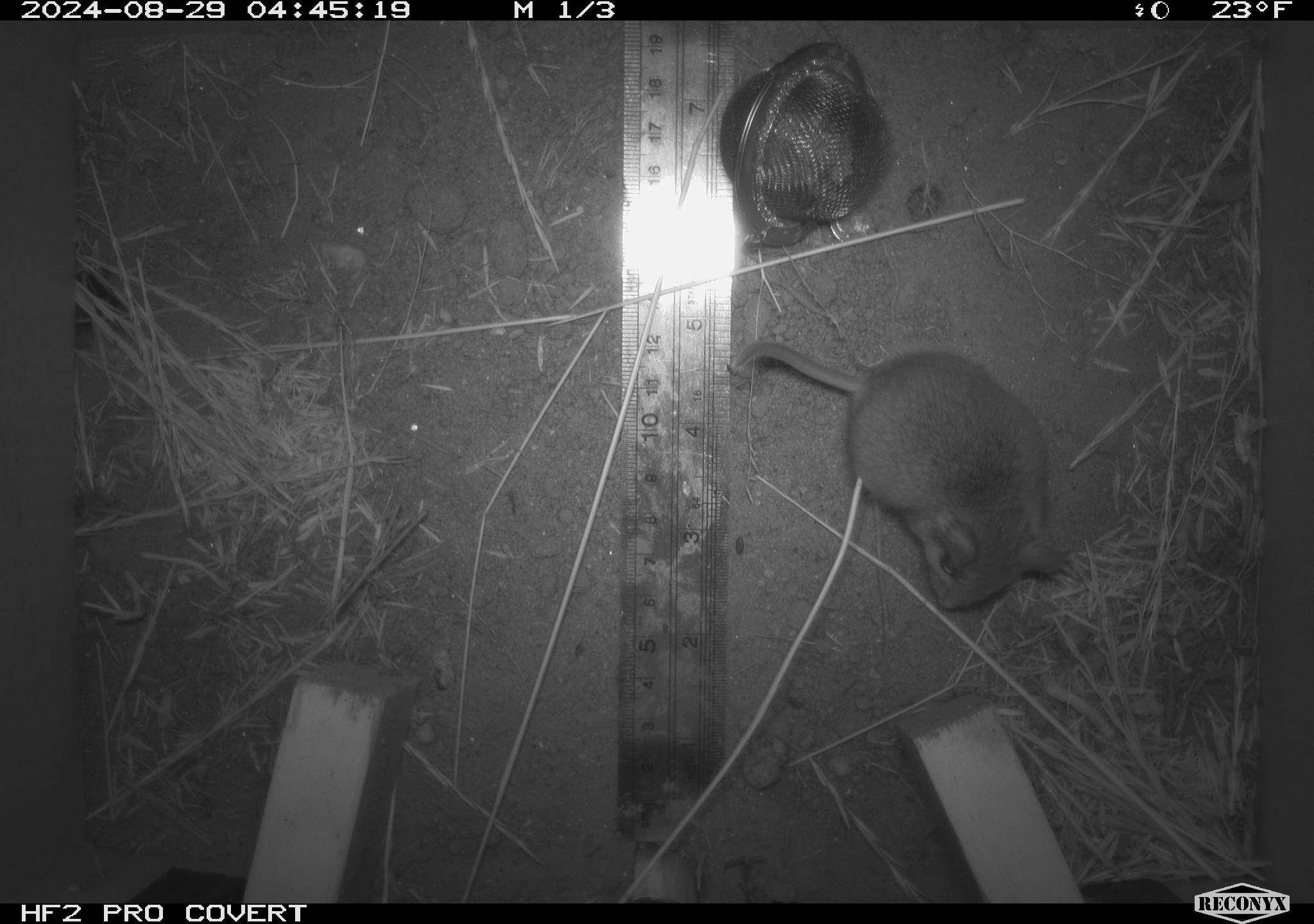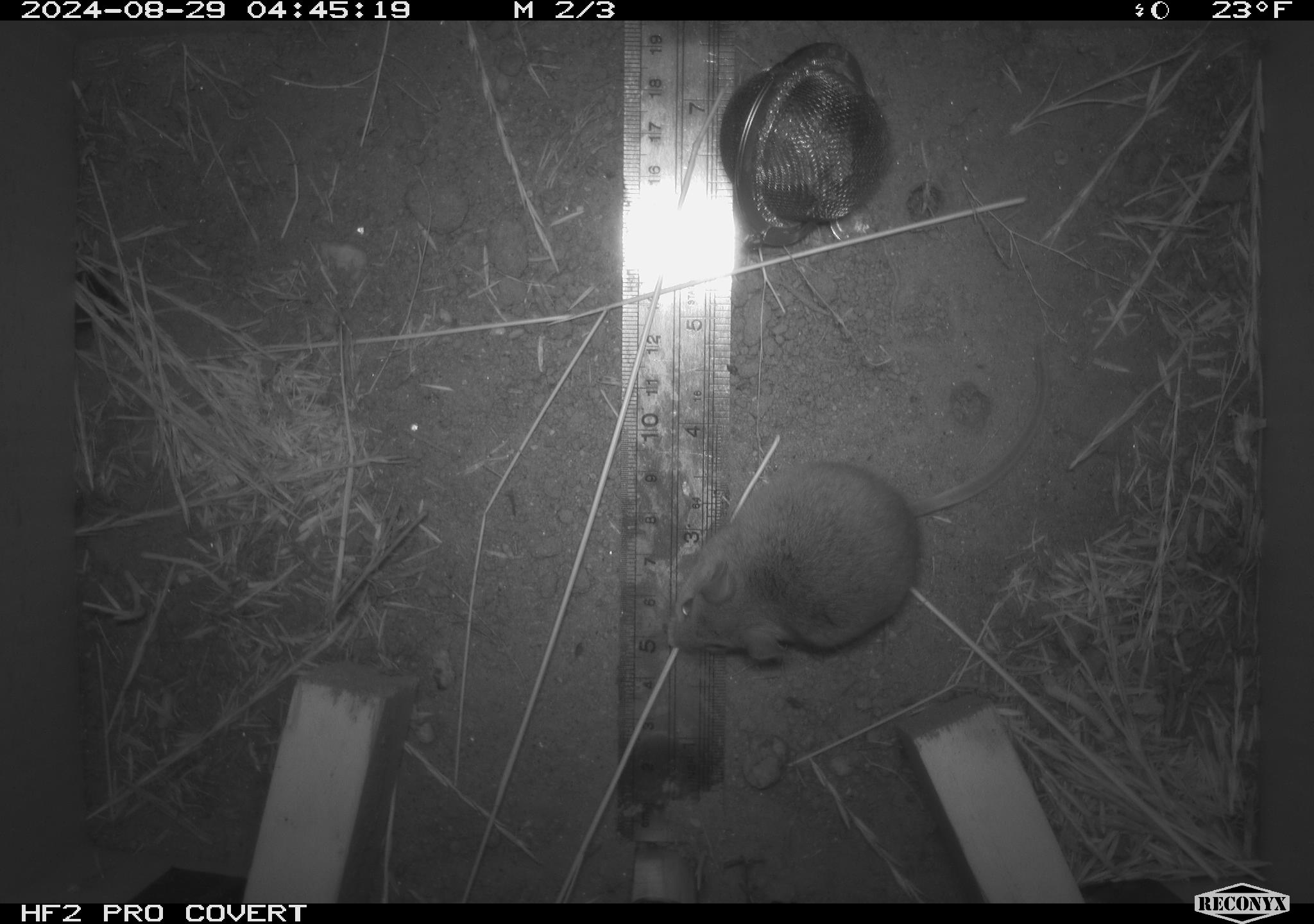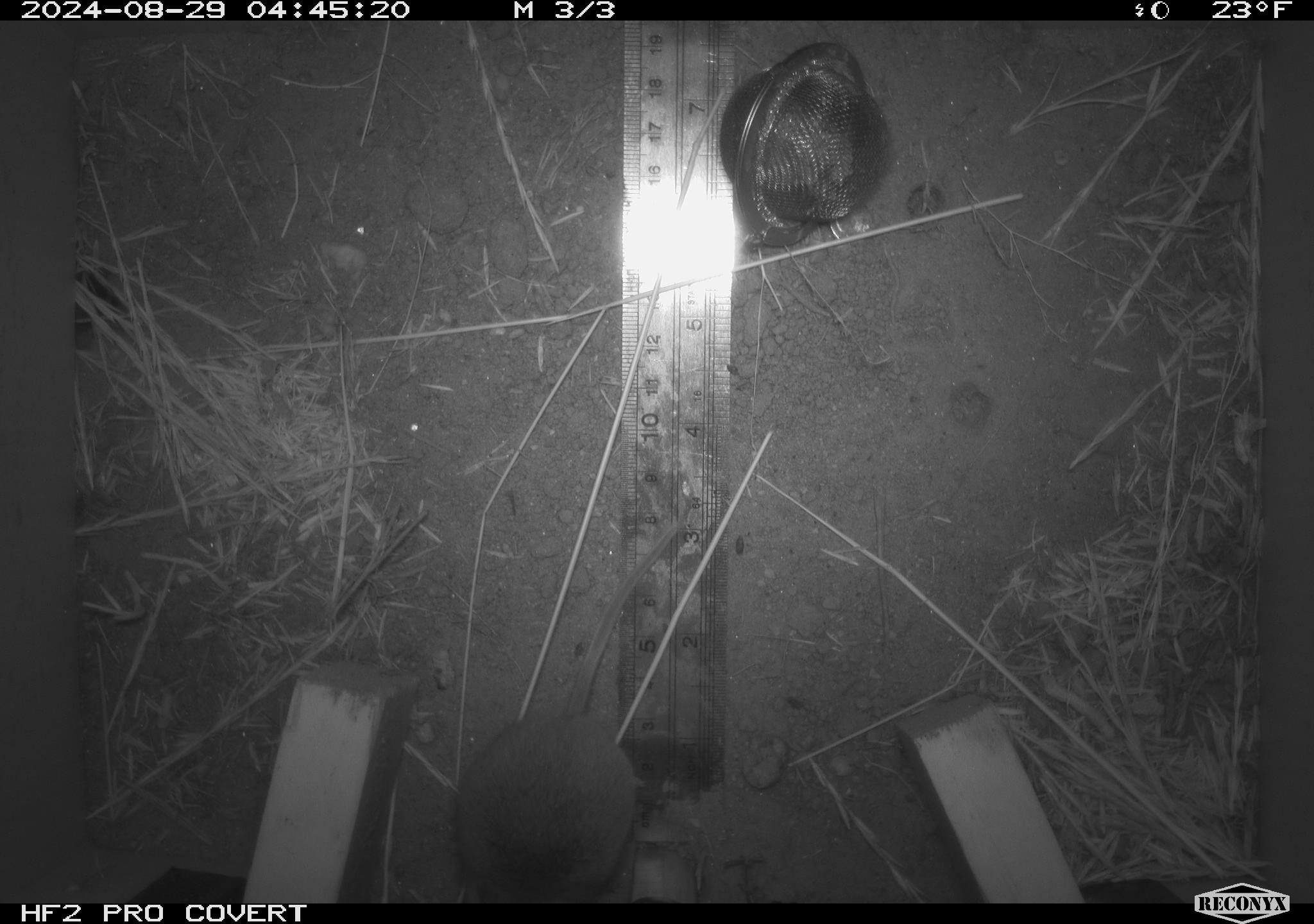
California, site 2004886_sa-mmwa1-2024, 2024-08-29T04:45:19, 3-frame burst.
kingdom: Animalia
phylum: Chordata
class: Mammalia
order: Rodentia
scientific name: Rodentia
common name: mouse species